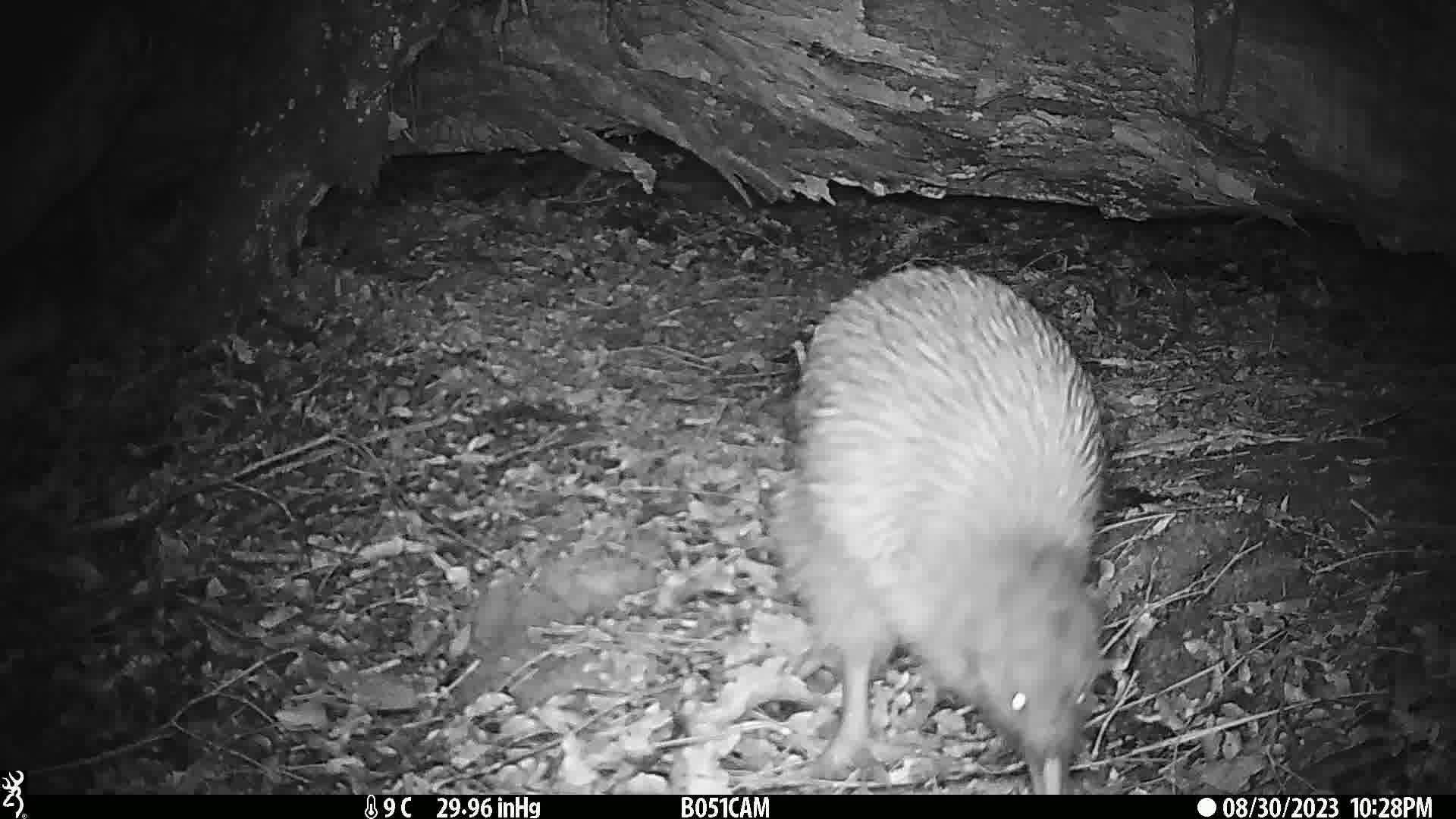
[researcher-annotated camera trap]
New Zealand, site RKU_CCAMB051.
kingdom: Animalia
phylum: Chordata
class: Aves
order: Apterygiformes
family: Apterygidae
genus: Apteryx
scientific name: Apteryx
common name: kiwi